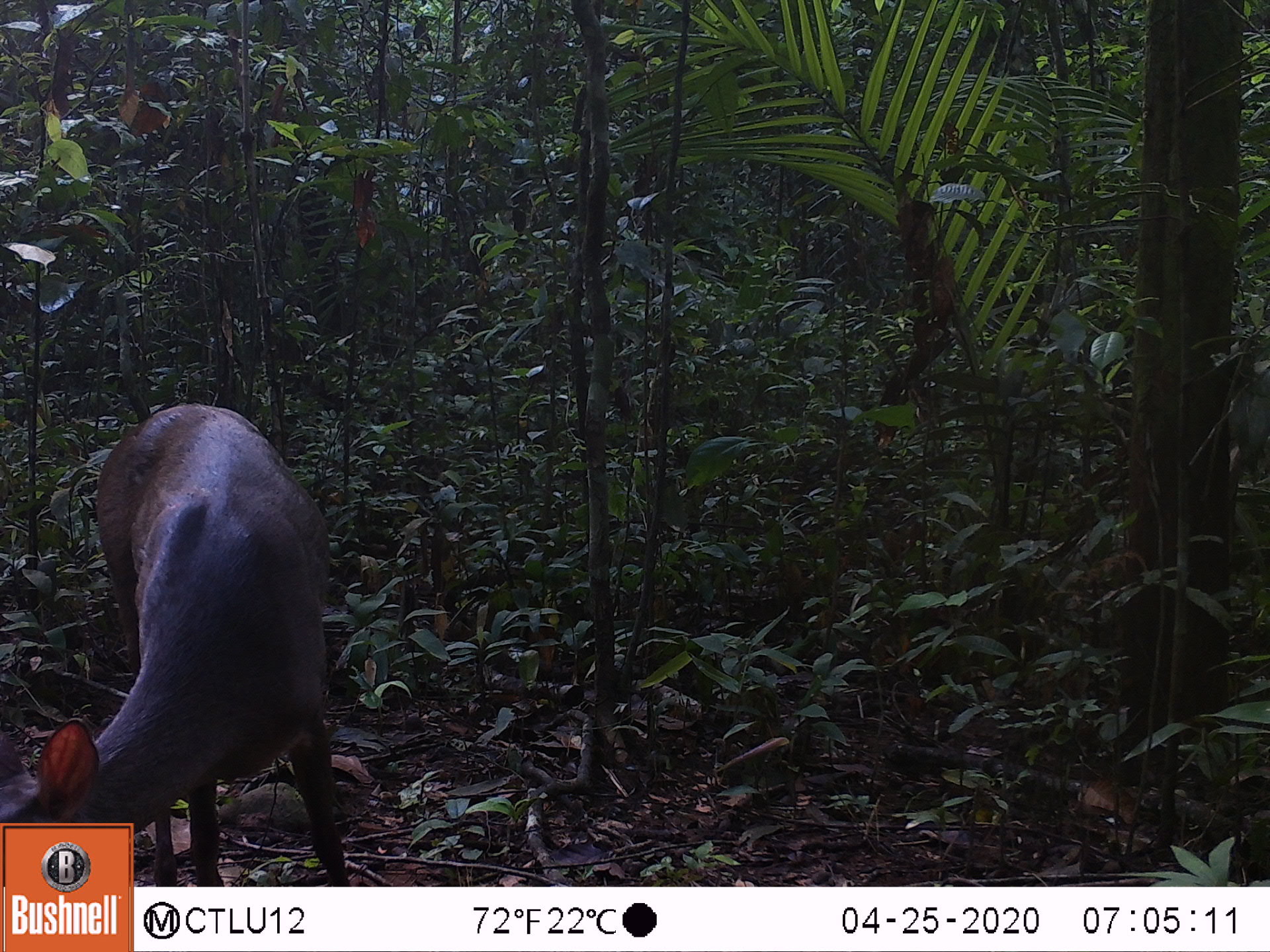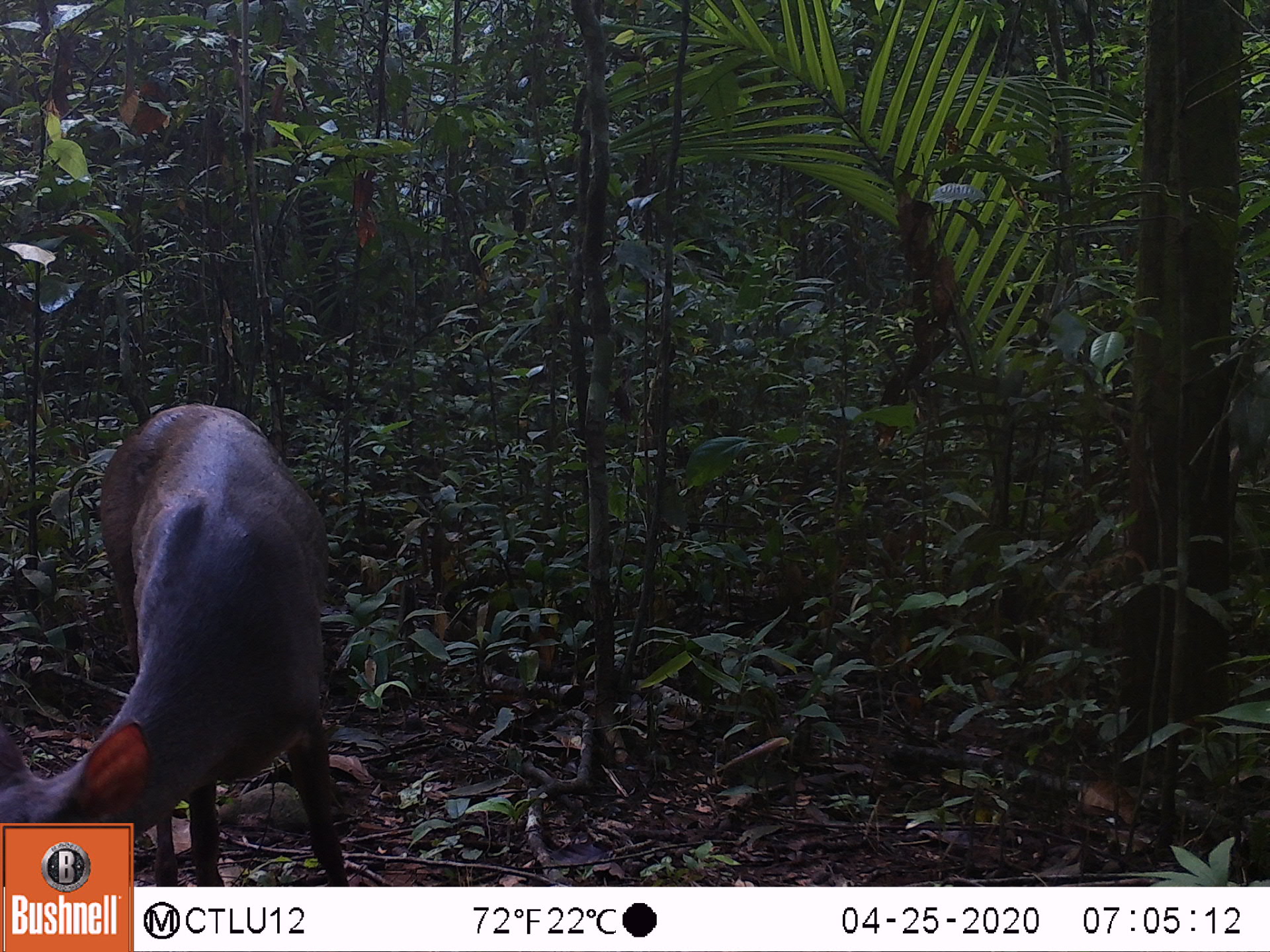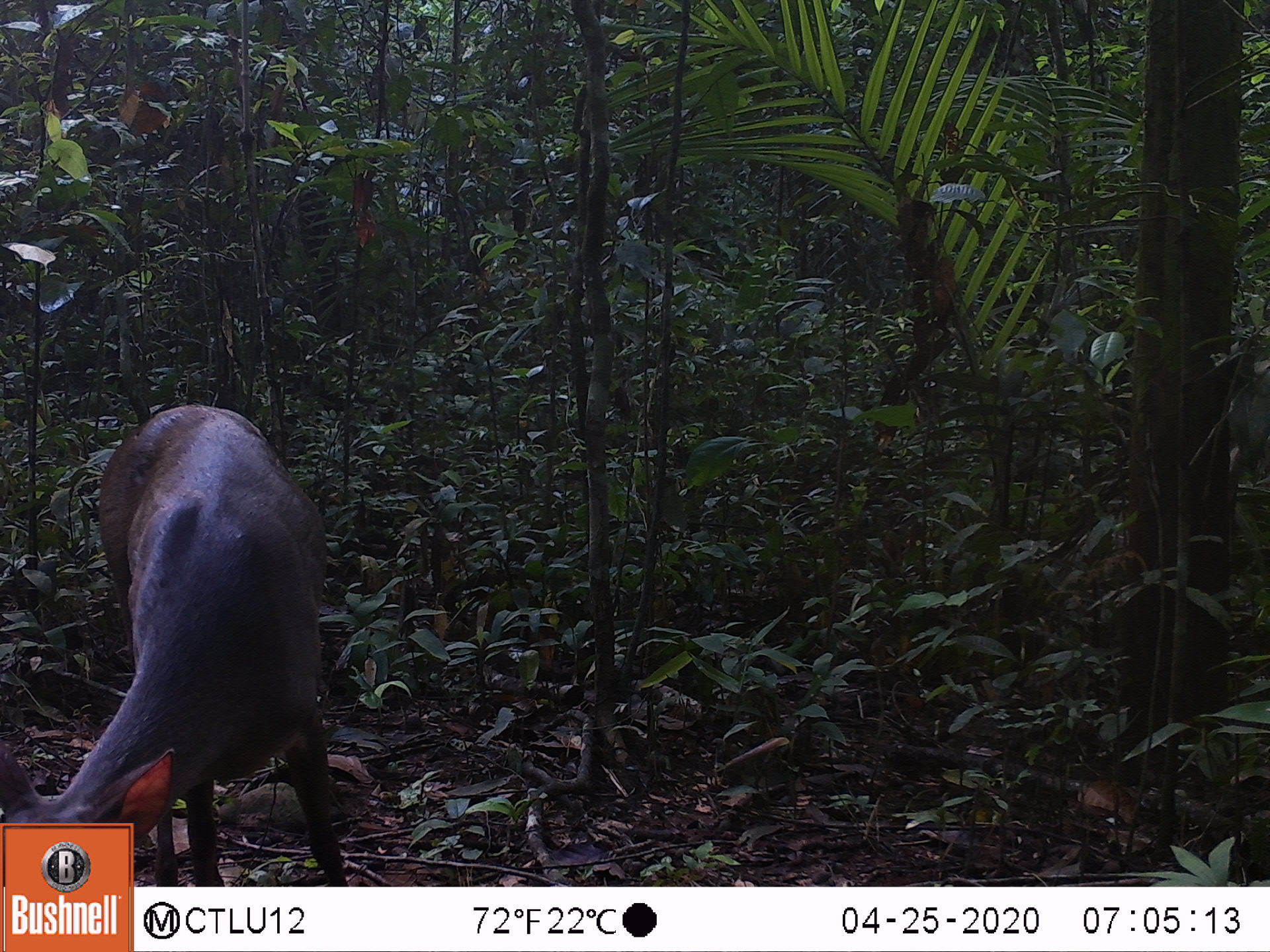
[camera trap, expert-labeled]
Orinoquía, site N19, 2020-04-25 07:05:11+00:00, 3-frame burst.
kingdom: Animalia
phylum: Chordata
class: Mammalia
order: Artiodactyla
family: Cervidae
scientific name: Cervidae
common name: deer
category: unknown cervid